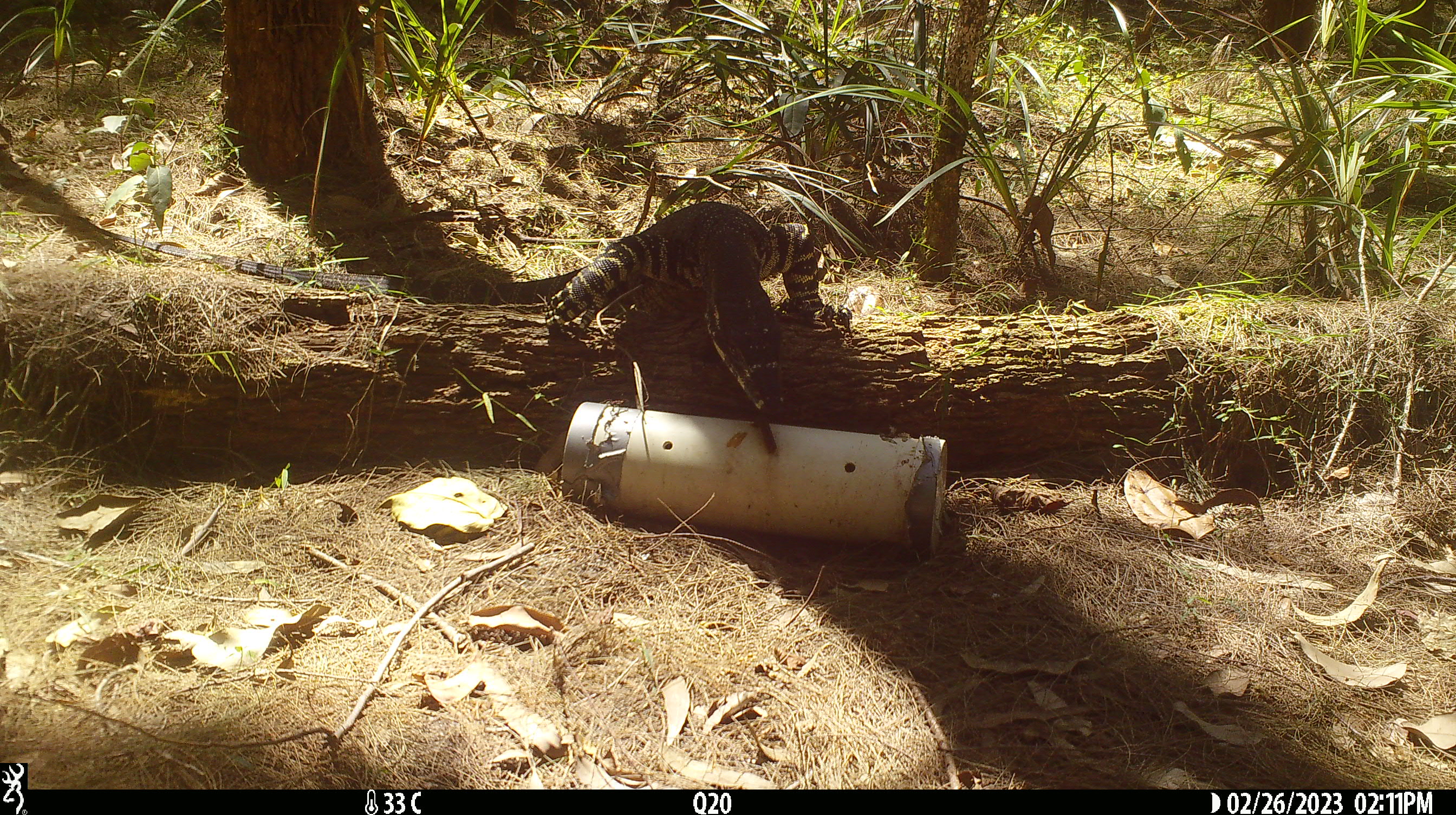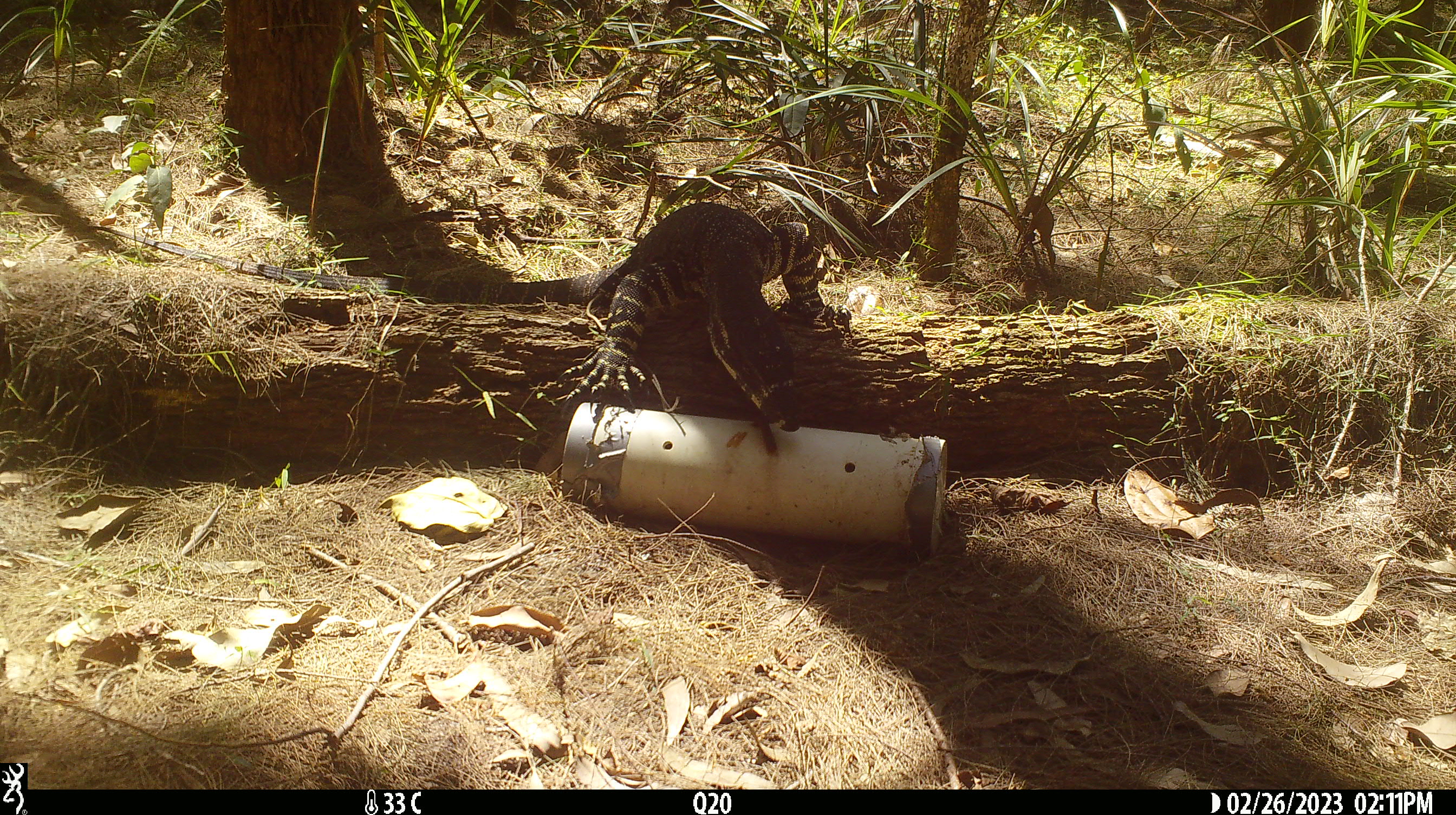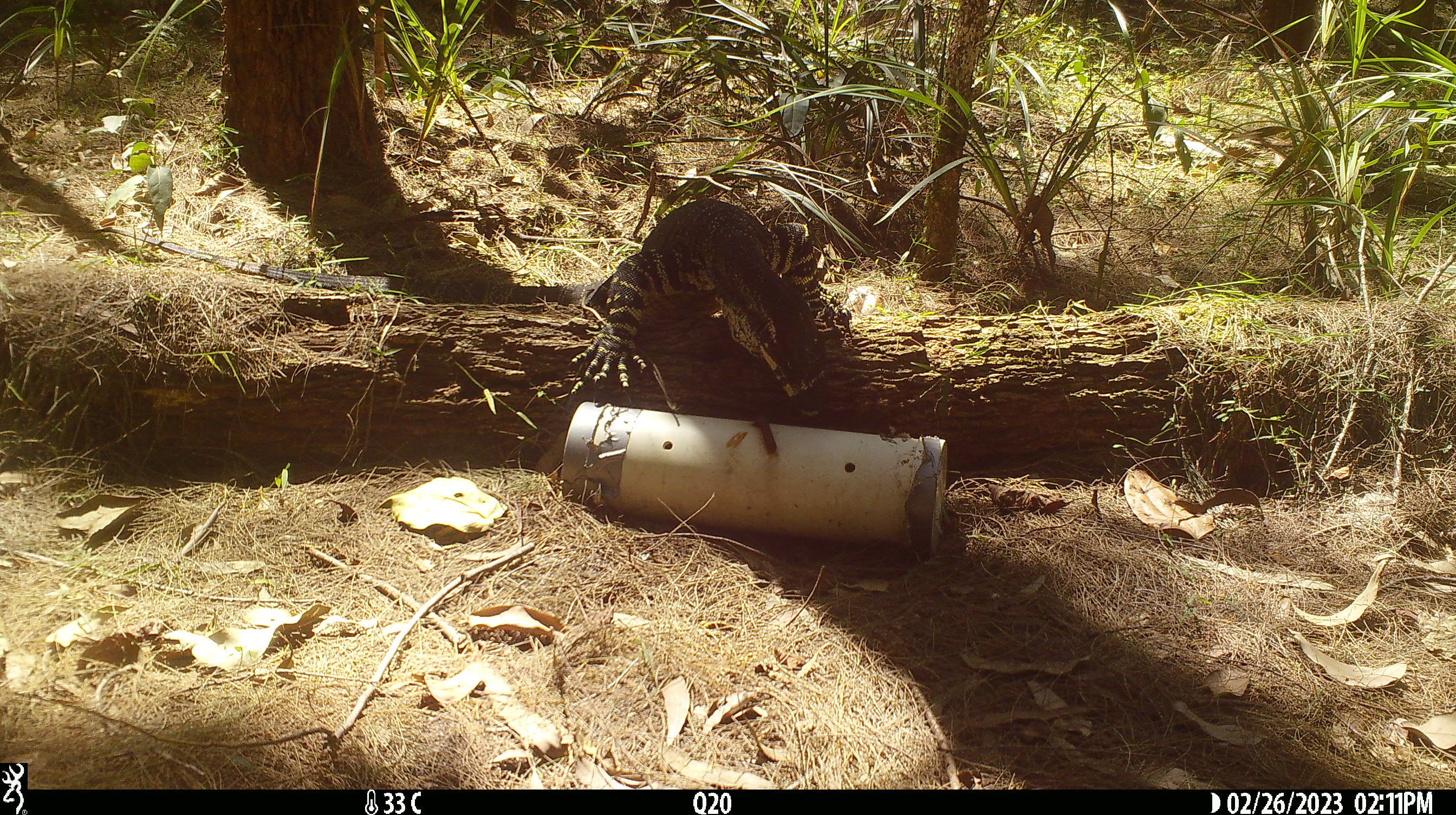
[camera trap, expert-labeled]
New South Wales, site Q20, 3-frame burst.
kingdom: Animalia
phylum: Chordata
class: Reptilia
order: Squamata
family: Varanidae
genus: Varanus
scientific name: Varanus varius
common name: lace monitor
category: goanna